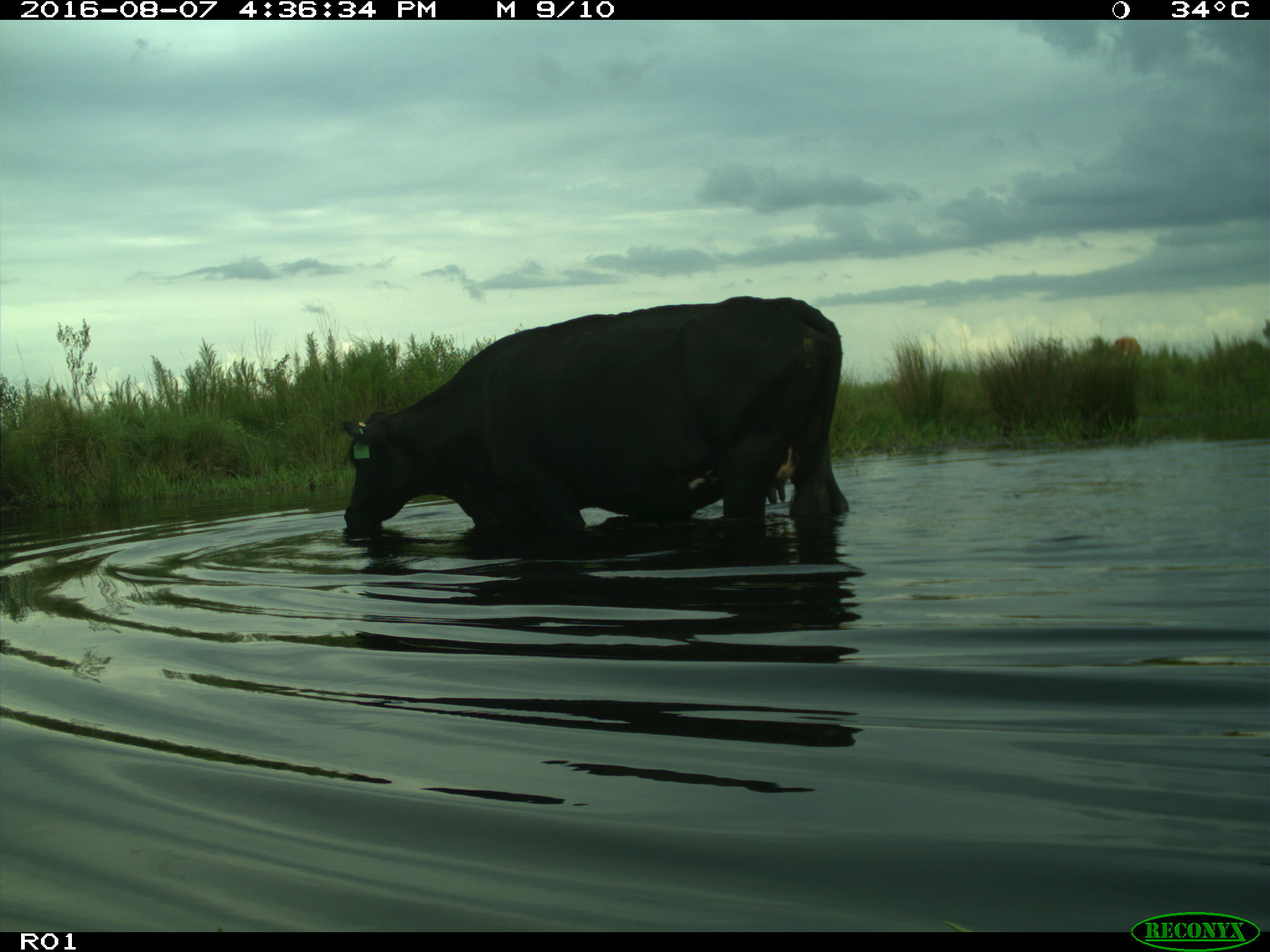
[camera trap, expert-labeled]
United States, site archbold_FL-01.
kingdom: Animalia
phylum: Chordata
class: Mammalia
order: Artiodactyla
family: Bovidae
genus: Bos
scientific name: Bos taurus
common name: domestic cow